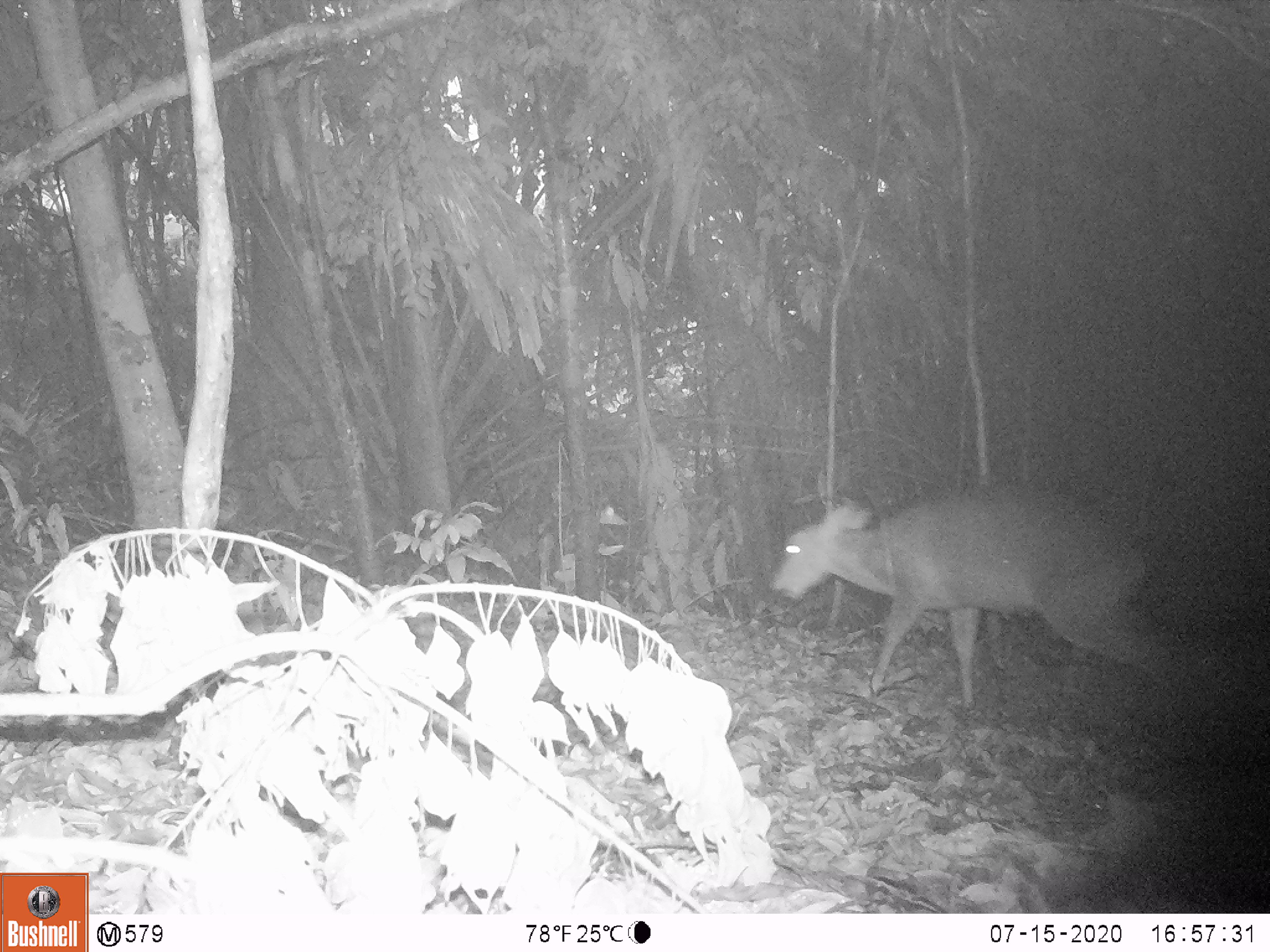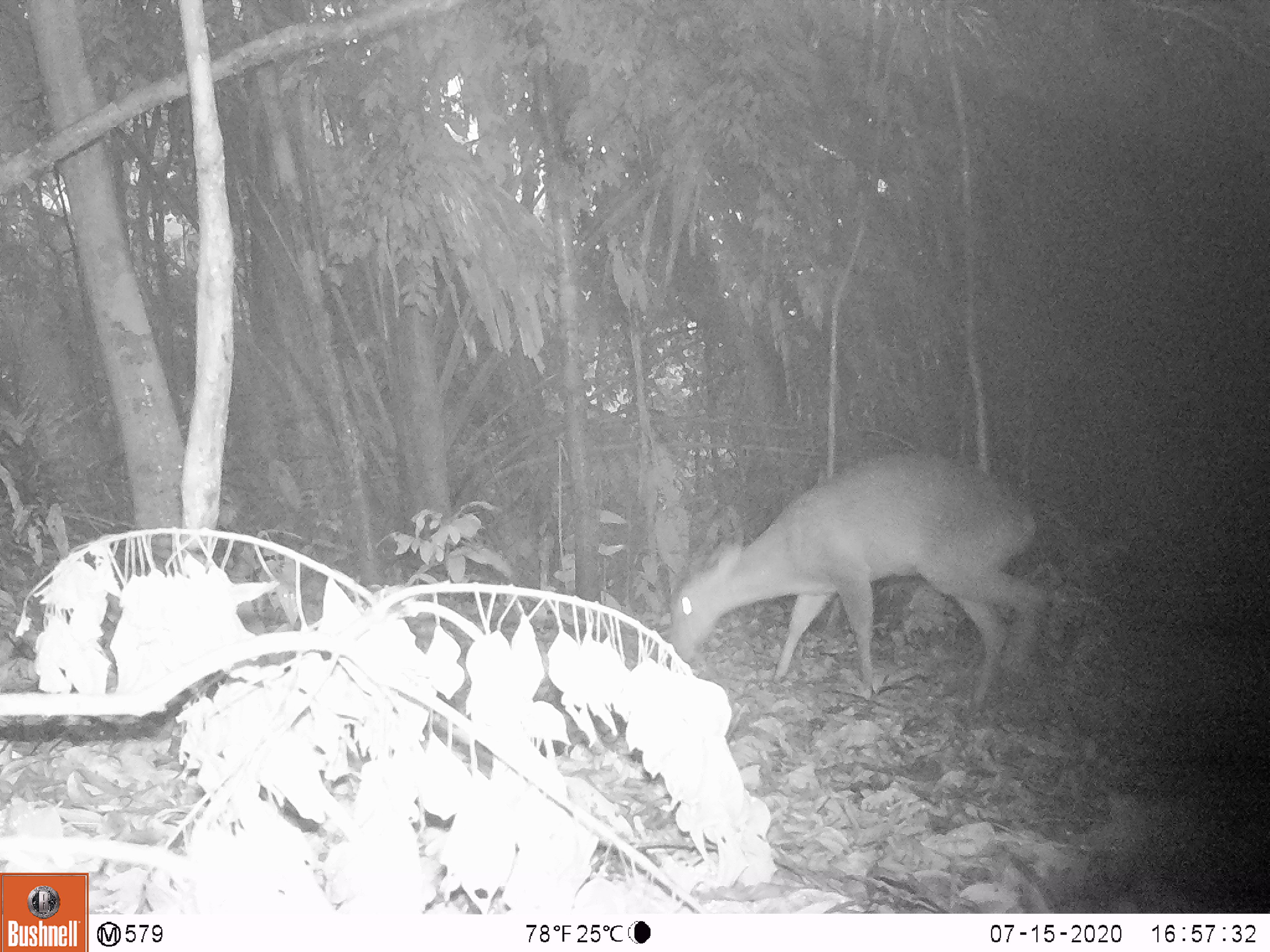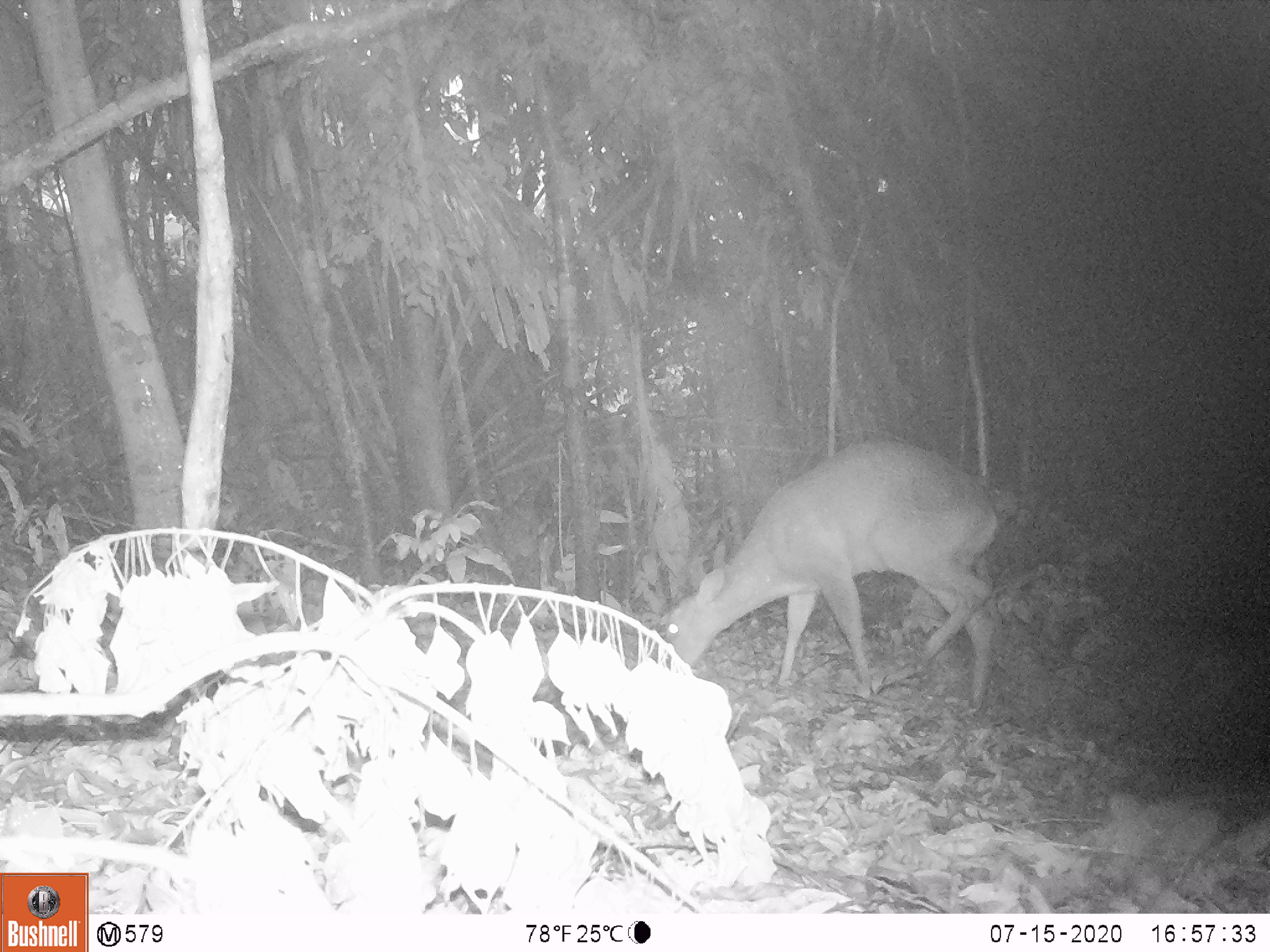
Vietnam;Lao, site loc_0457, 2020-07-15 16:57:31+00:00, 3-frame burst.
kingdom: Animalia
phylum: Chordata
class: Mammalia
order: Artiodactyla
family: Cervidae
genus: Muntiacus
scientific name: Muntiacus vuquangensis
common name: large-antlered muntjac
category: large antlered muntjac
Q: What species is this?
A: Large antlered muntjac (large-antlered muntjac) (Muntiacus vuquangensis).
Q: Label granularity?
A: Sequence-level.